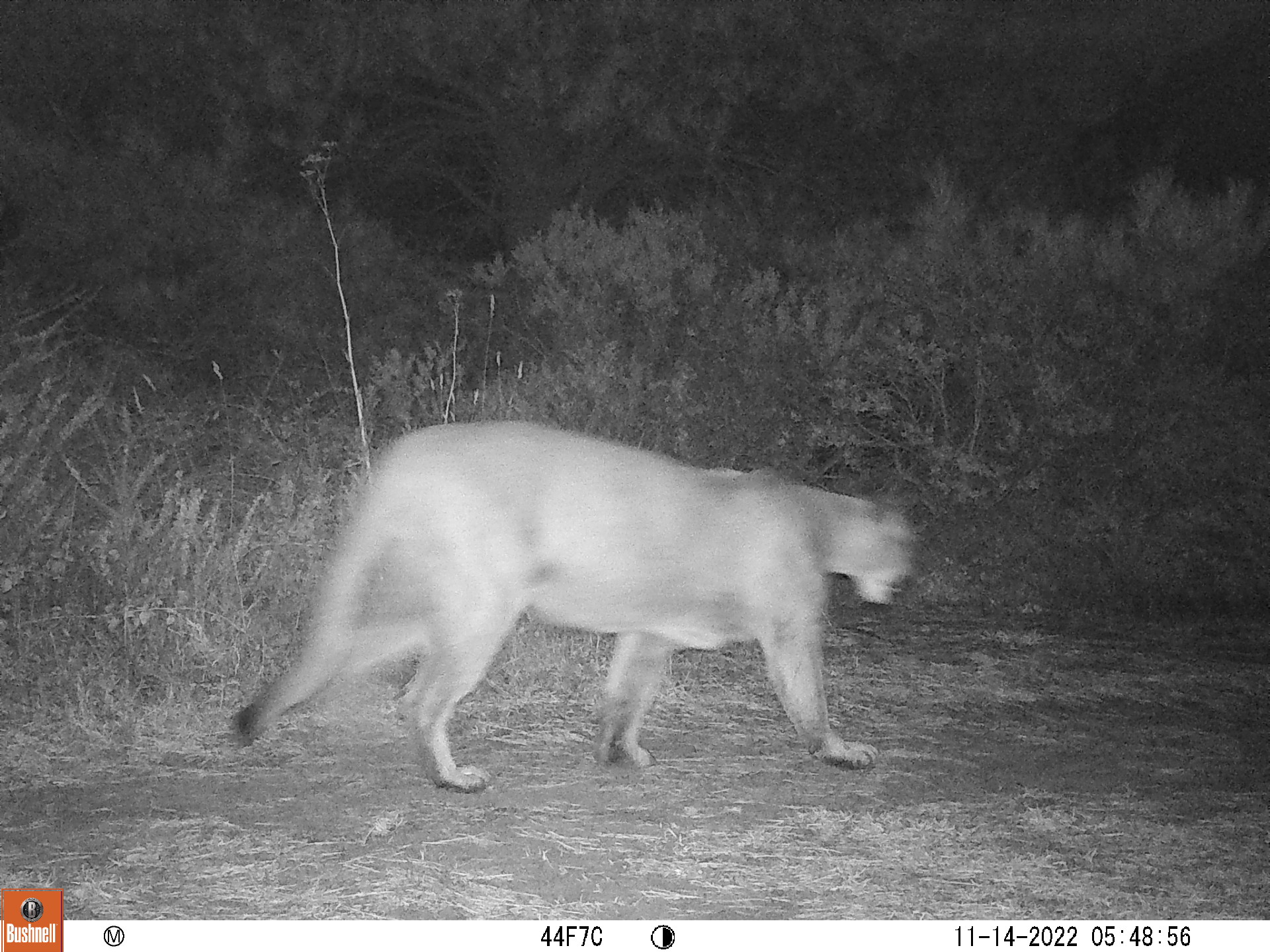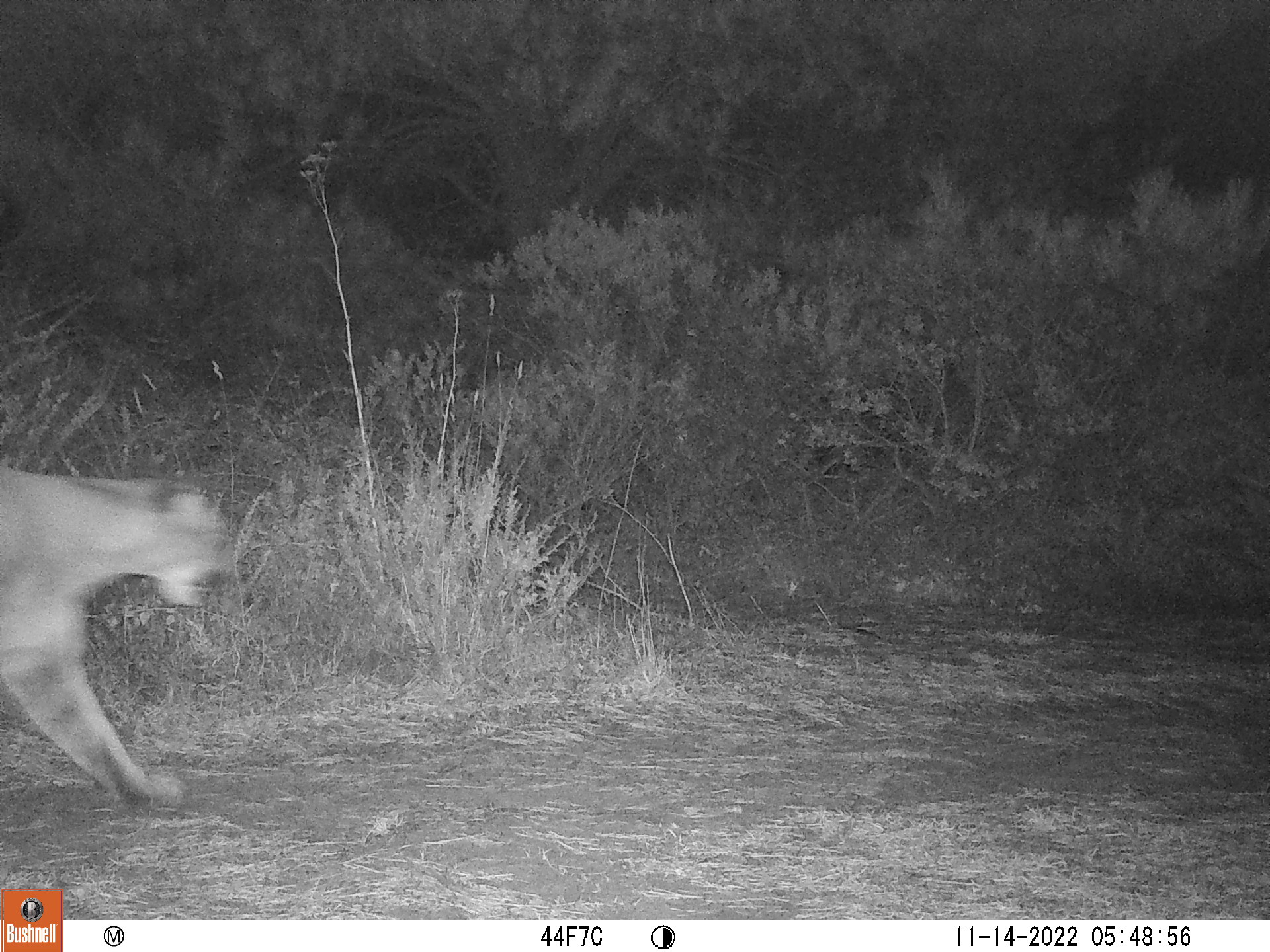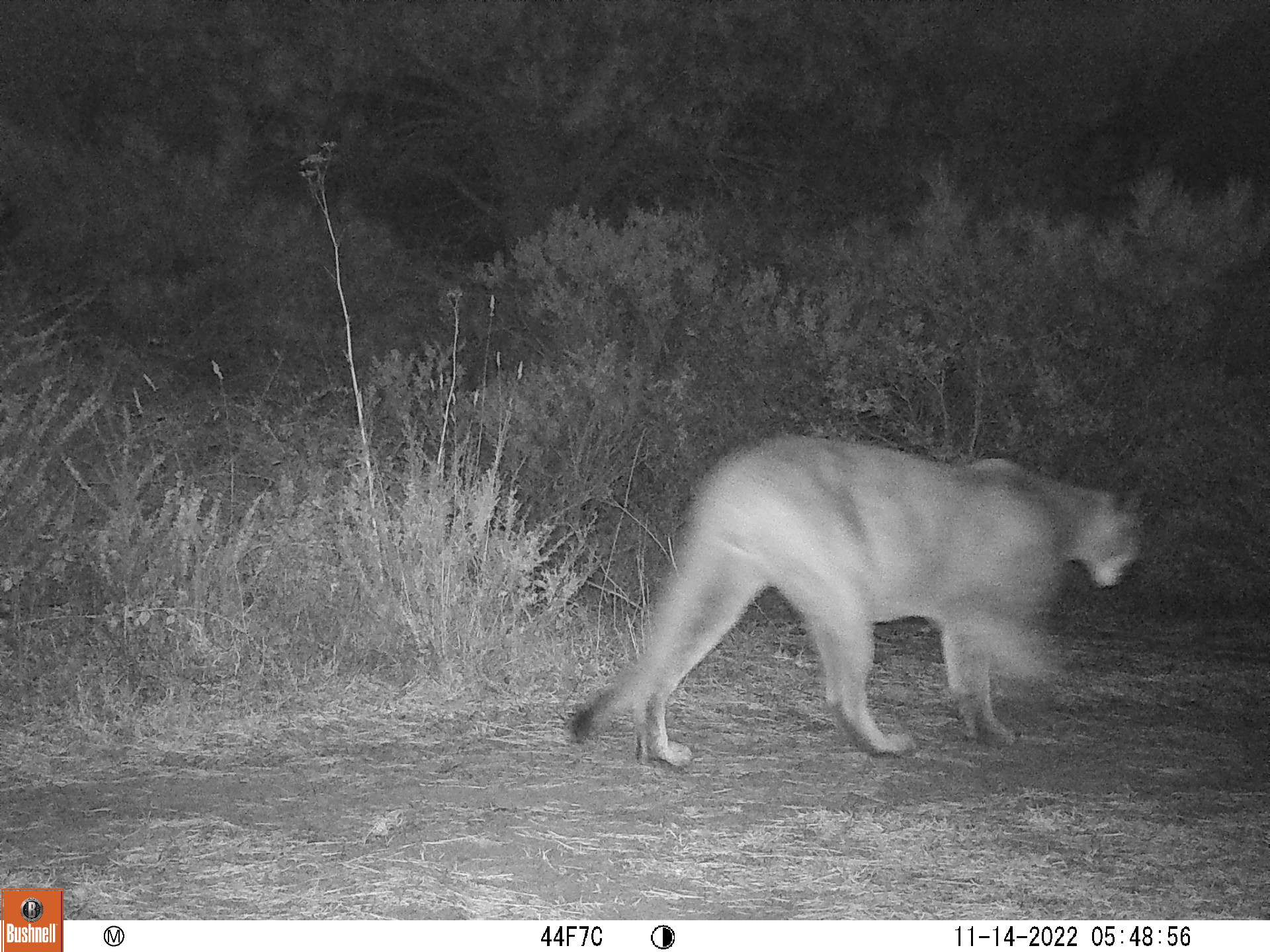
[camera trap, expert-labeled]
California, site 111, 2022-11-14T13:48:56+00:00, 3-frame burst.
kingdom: Animalia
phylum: Chordata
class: Mammalia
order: Carnivora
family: Felidae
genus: Puma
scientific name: Puma concolor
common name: puma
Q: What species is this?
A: Puma (Puma concolor).